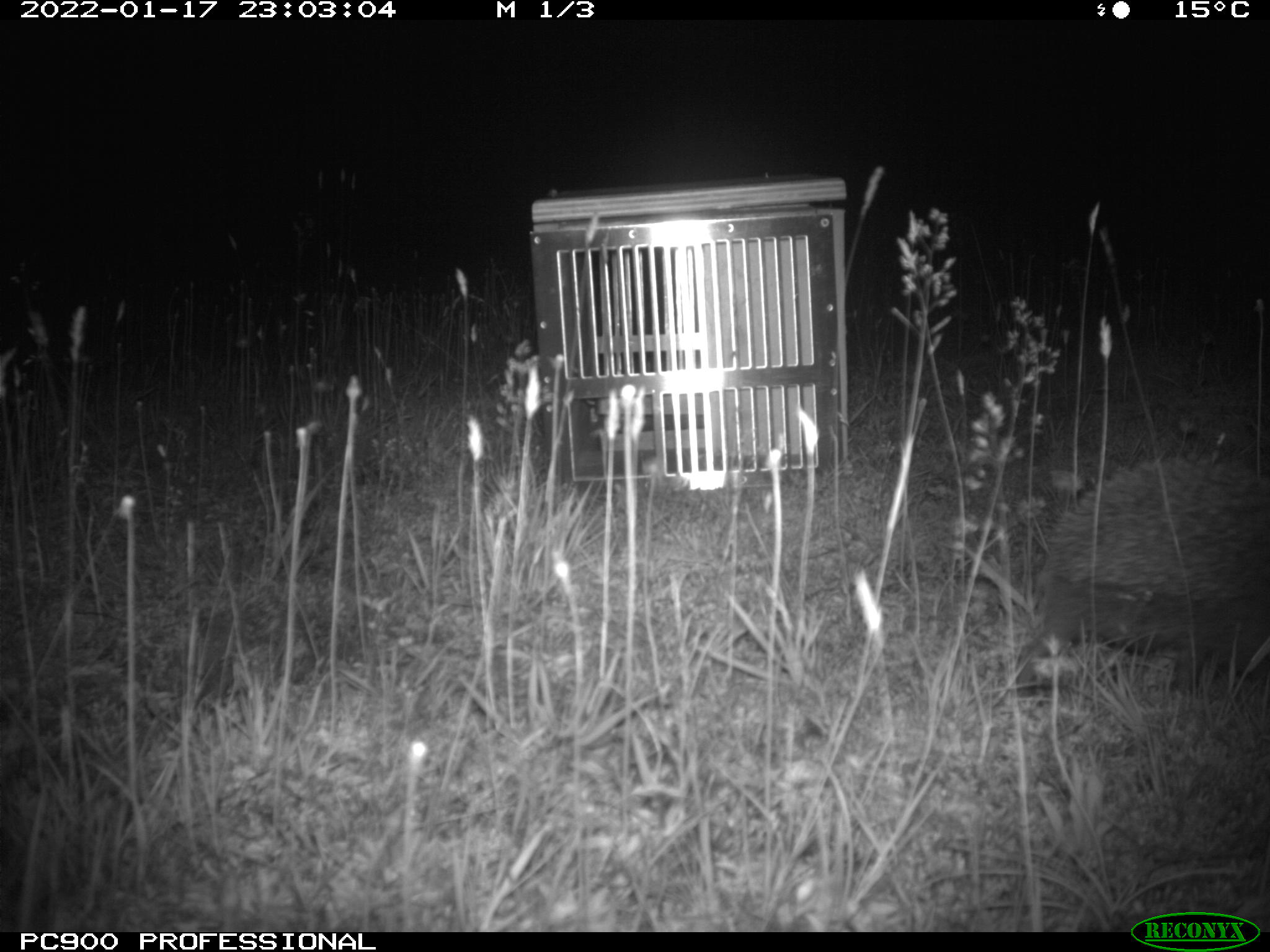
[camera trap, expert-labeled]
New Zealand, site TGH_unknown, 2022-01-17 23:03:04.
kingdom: Animalia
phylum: Chordata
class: Mammalia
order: Eulipotyphla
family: Erinaceidae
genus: Erinaceus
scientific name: Erinaceus europaeus europaeus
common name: european hedgehog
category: hedgehog